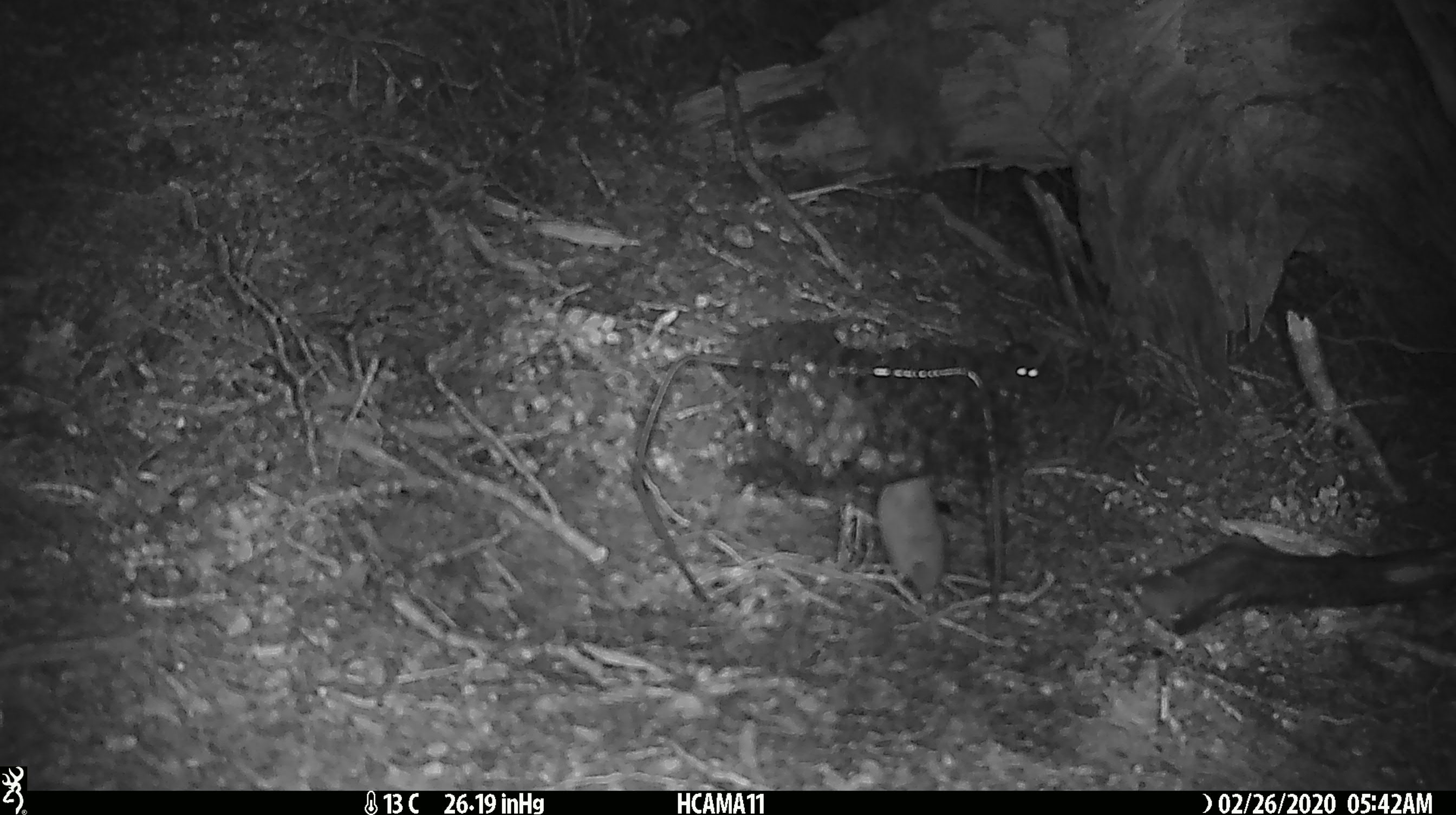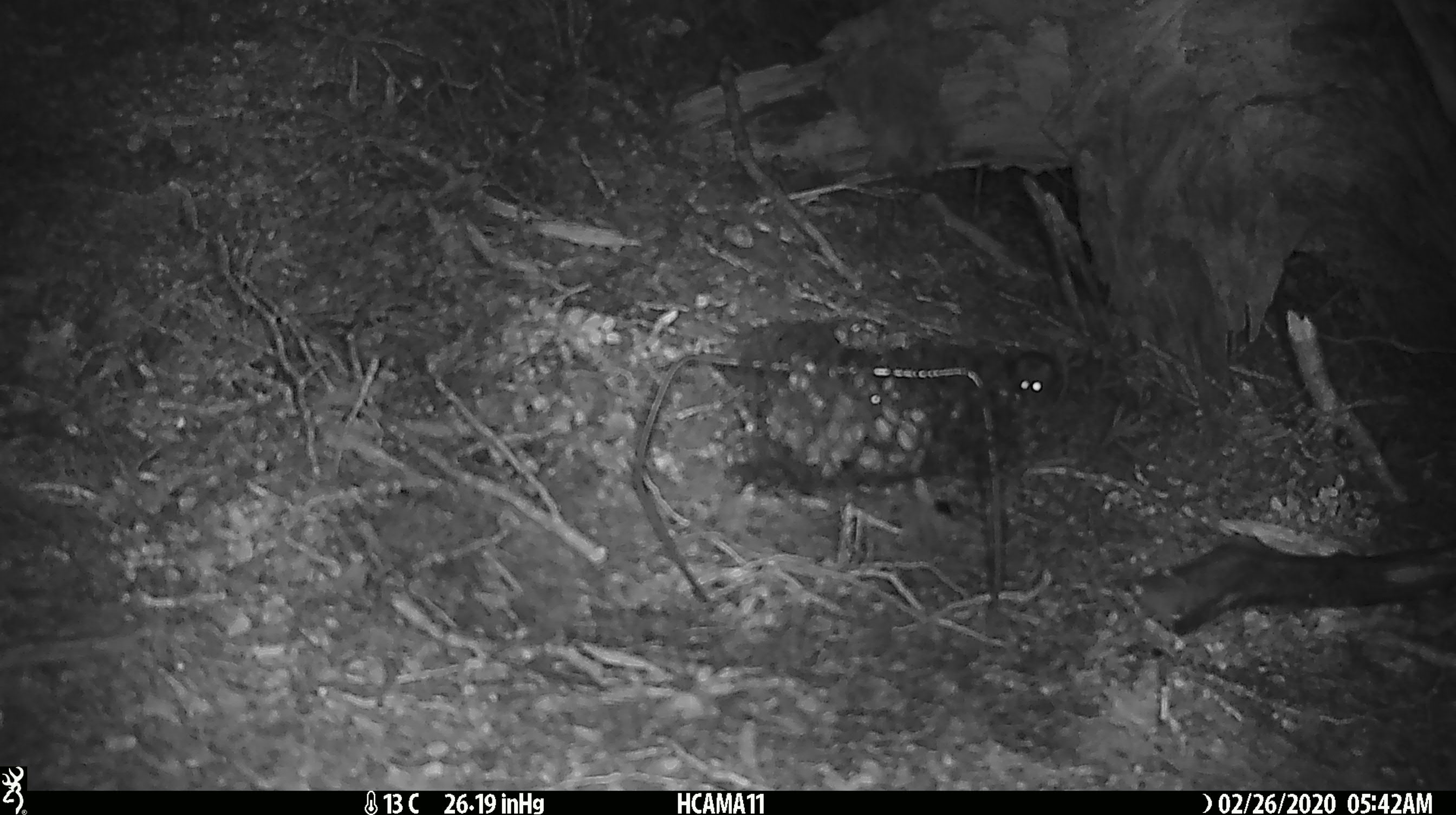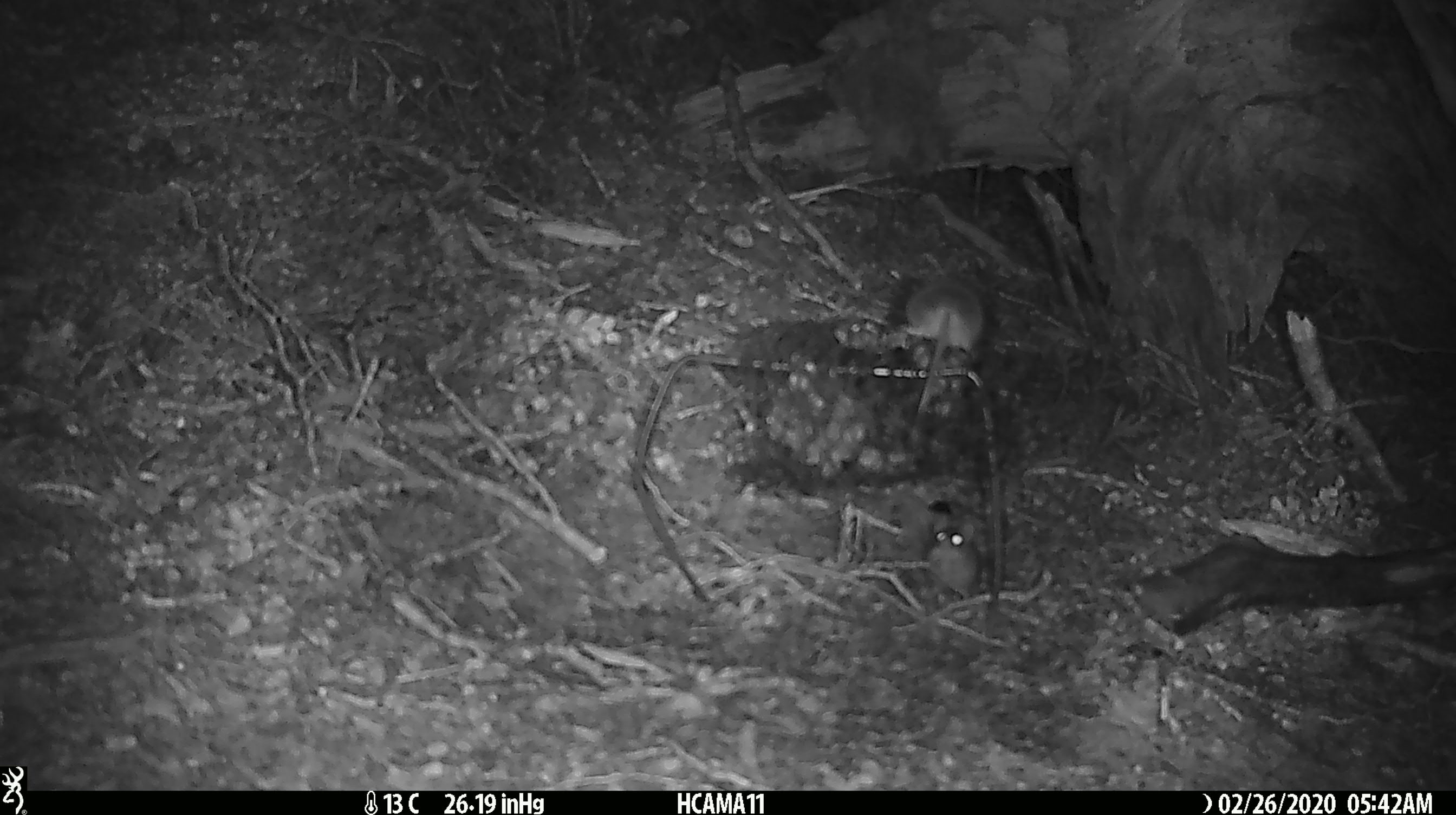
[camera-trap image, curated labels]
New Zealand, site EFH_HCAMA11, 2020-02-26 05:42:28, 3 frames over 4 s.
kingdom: Animalia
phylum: Chordata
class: Mammalia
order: Rodentia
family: Muridae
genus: Mus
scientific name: Mus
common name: mouse